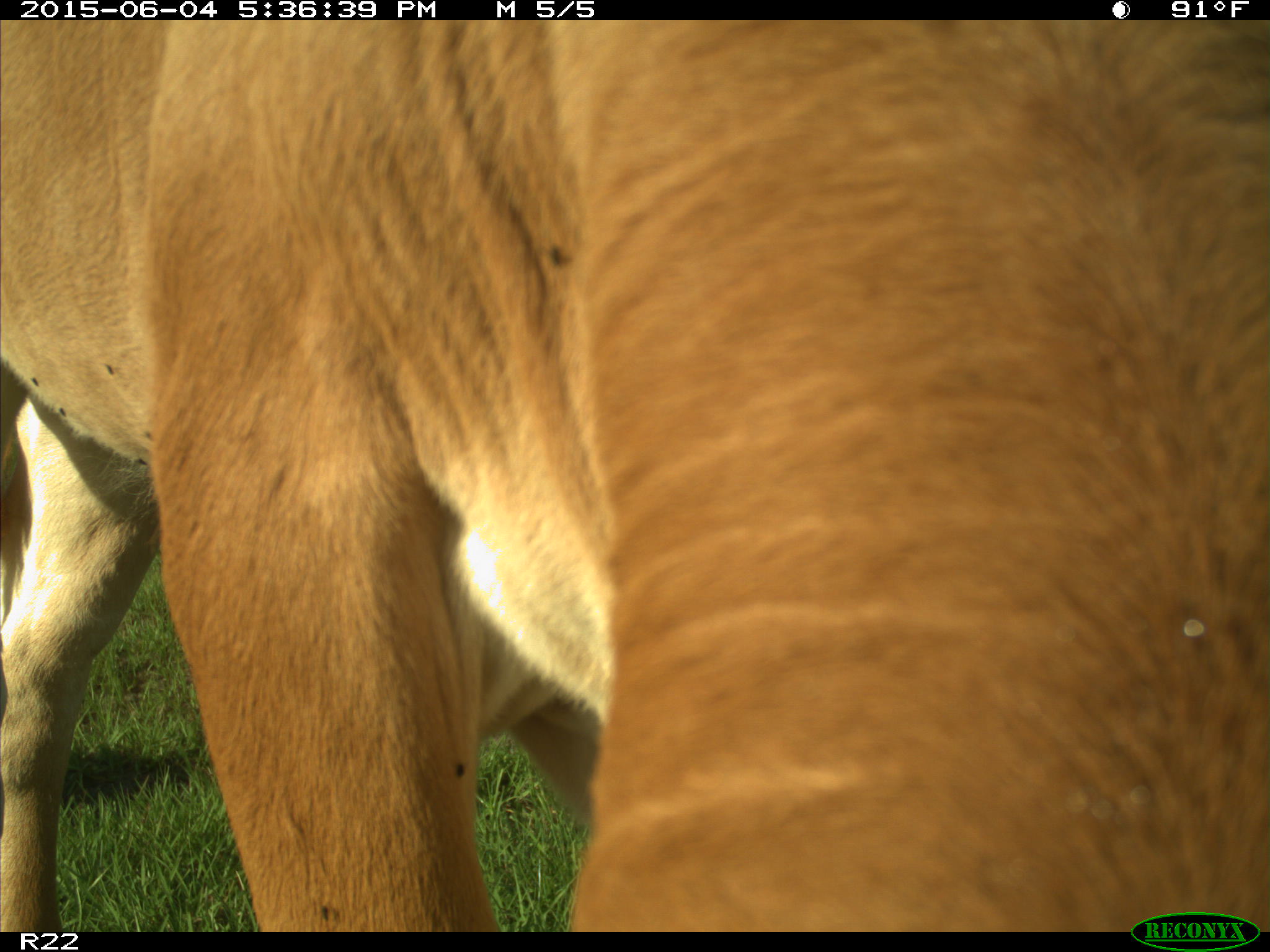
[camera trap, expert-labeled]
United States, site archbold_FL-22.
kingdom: Animalia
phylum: Chordata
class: Mammalia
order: Artiodactyla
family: Bovidae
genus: Bos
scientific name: Bos taurus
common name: domestic cow